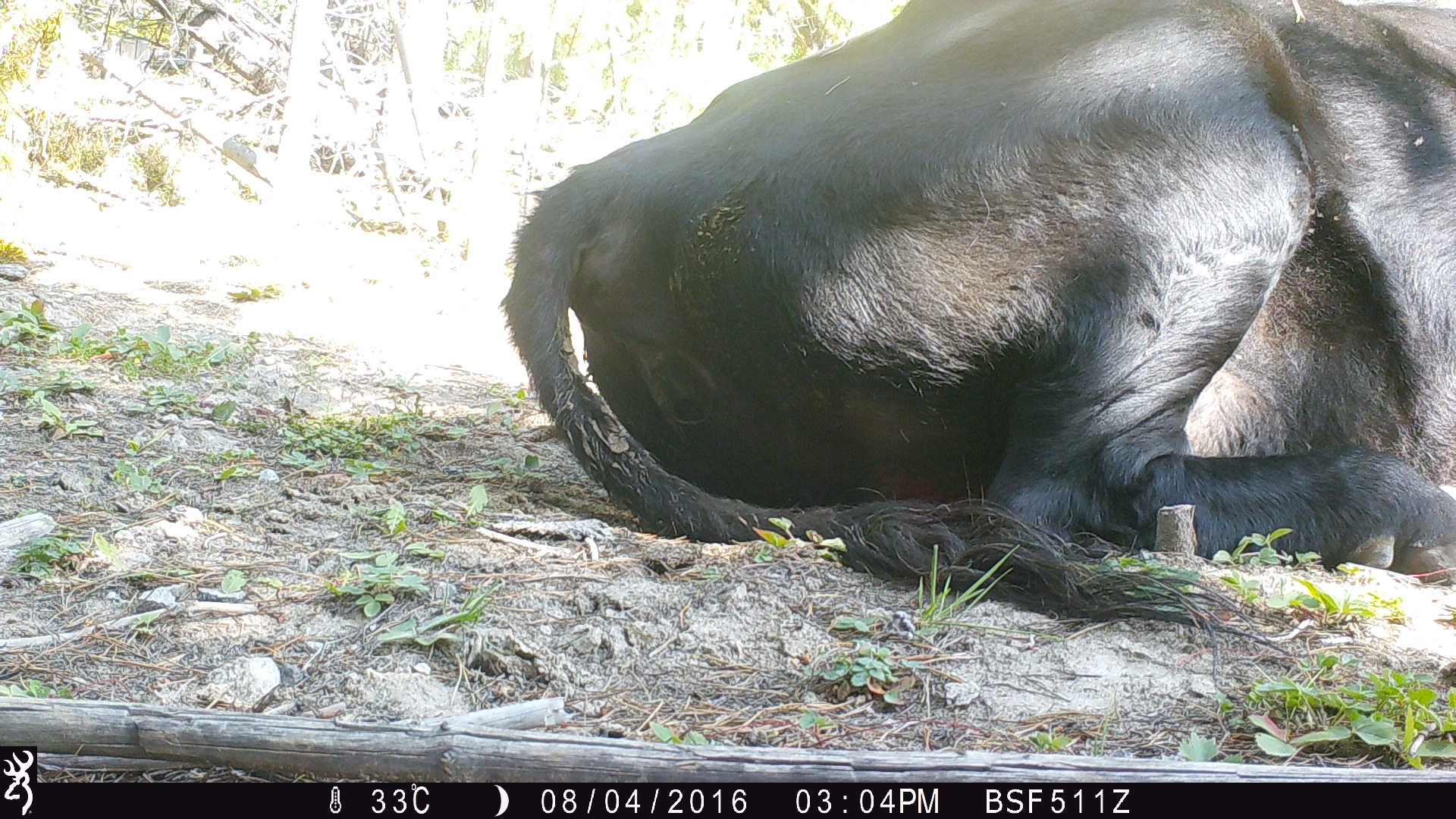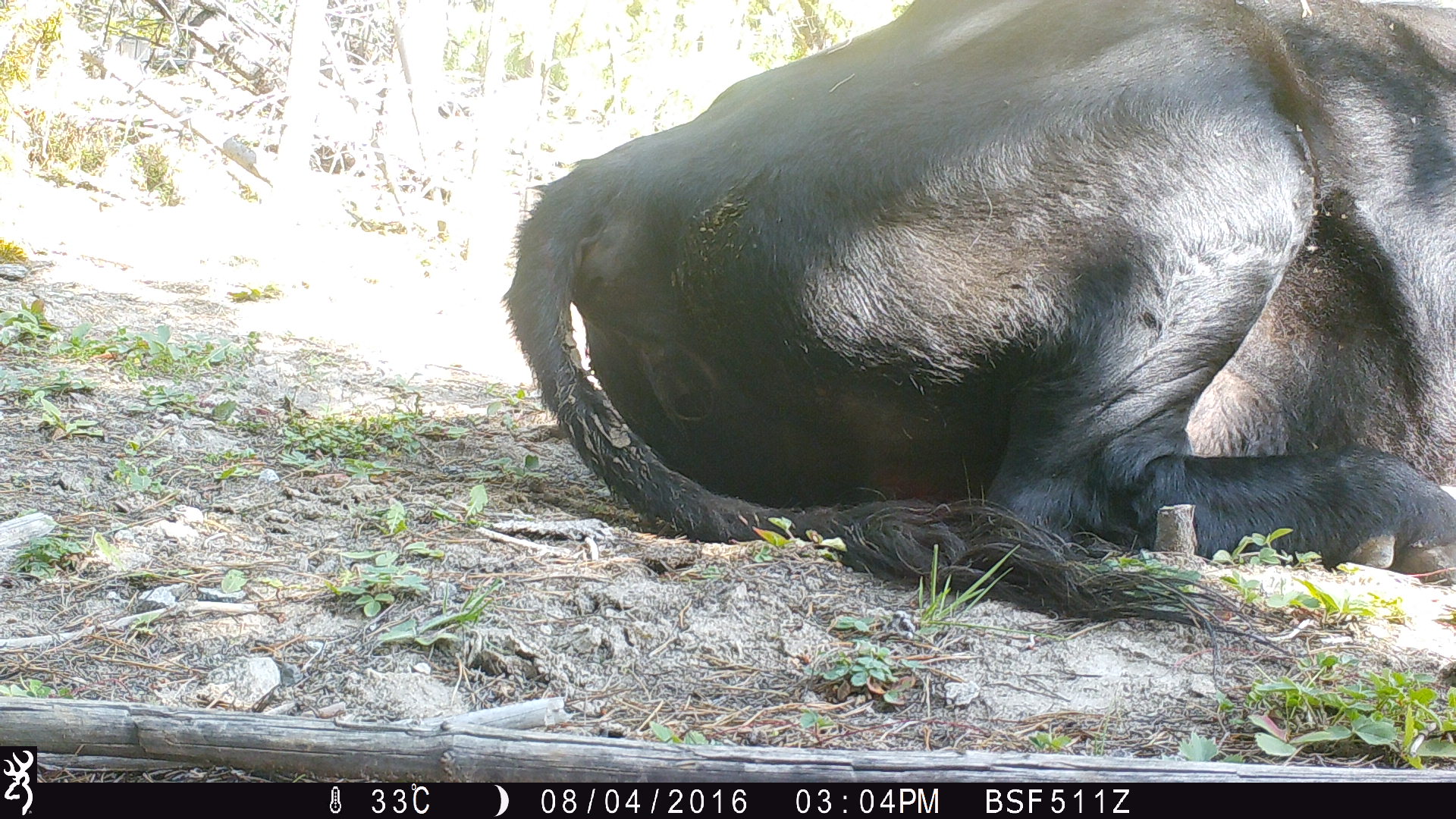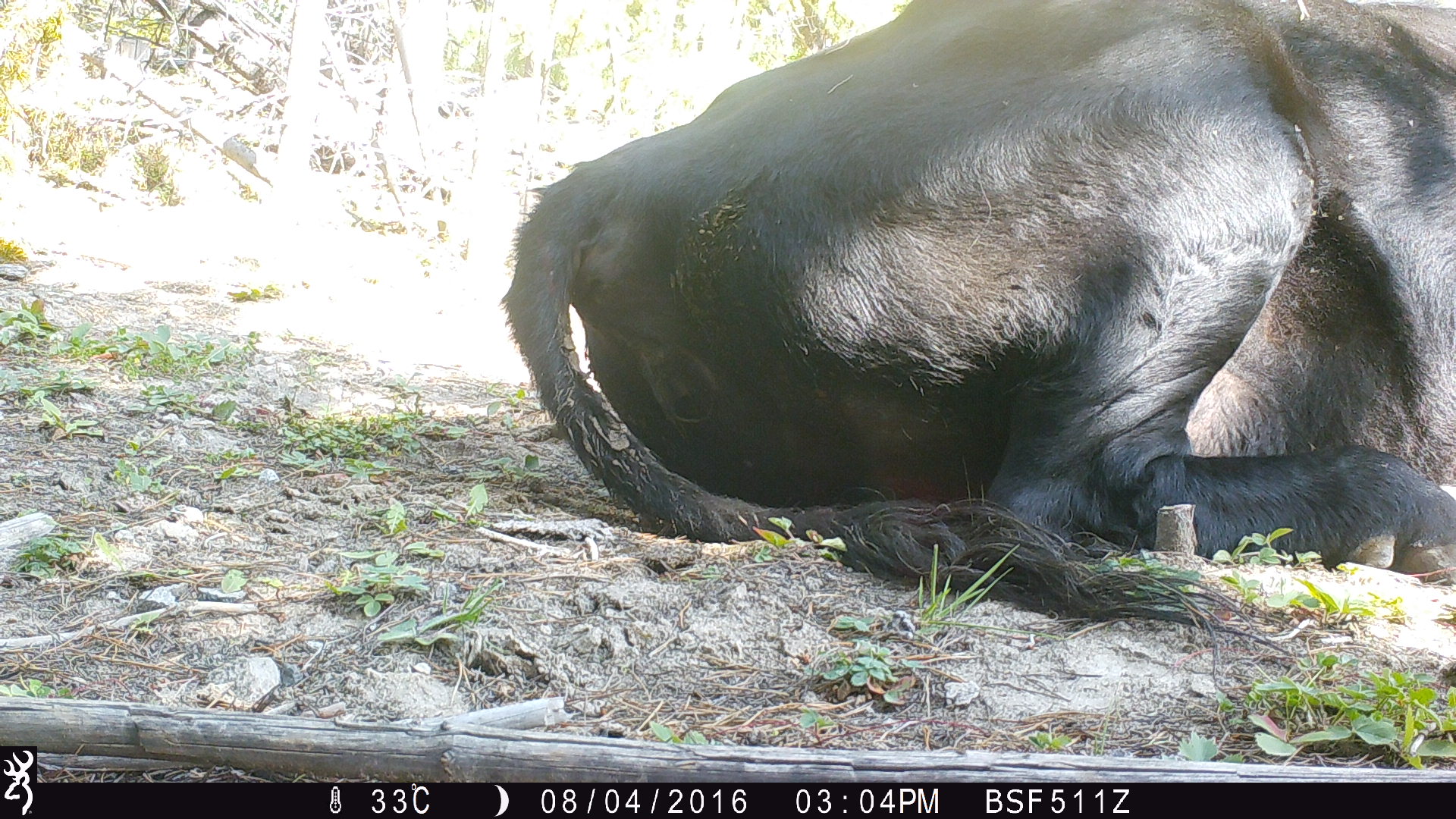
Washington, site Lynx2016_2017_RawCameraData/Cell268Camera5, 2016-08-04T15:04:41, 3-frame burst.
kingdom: Animalia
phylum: Chordata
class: Mammalia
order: Artiodactyla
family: Bovidae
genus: Bos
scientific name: Bos taurus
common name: domestic cattle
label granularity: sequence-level